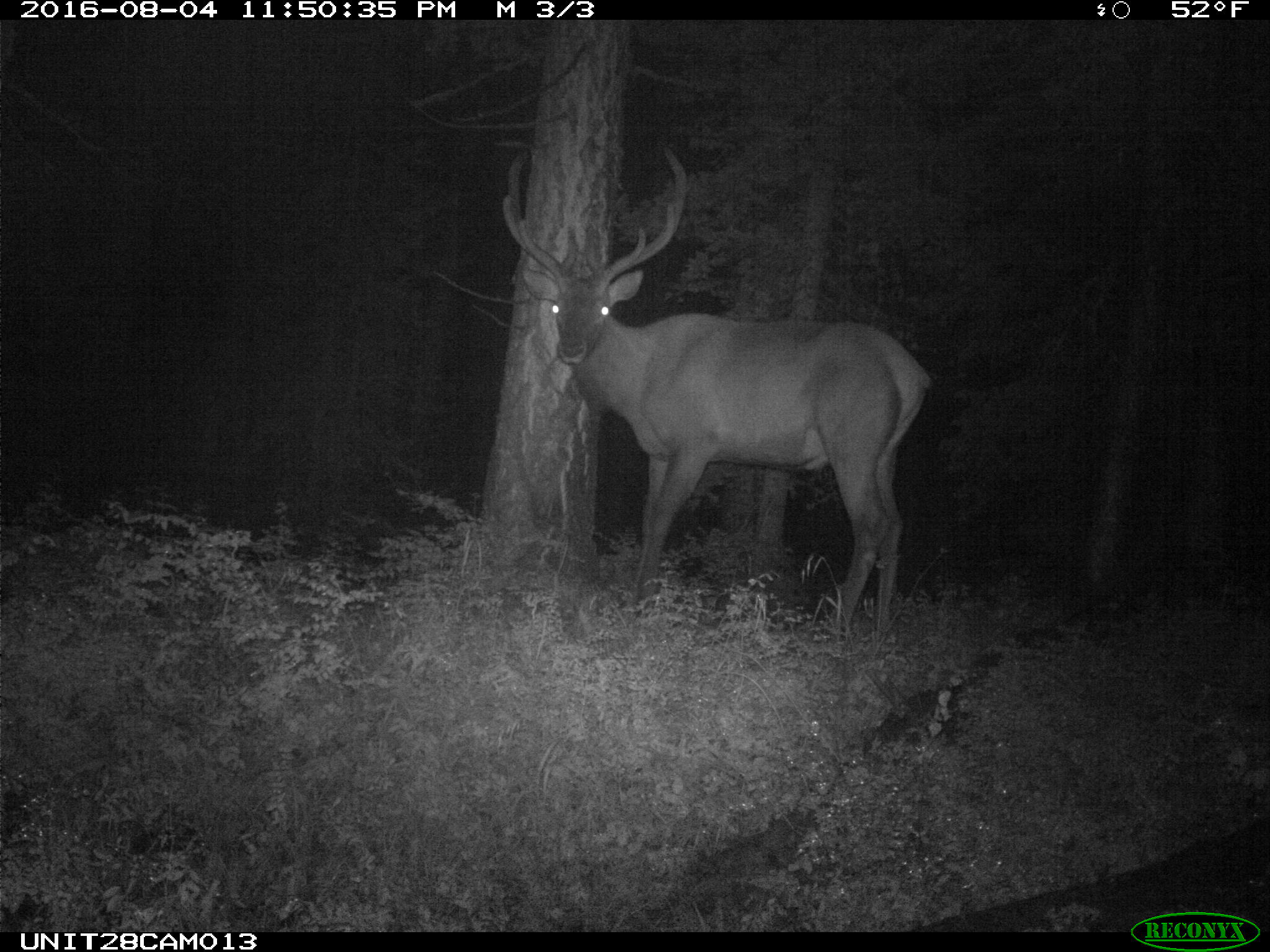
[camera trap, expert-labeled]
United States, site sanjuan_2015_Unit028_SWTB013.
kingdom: Animalia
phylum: Chordata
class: Mammalia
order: Artiodactyla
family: Cervidae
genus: Cervus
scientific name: Cervus elaphus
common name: red deer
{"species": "Cervus elaphus (red deer)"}